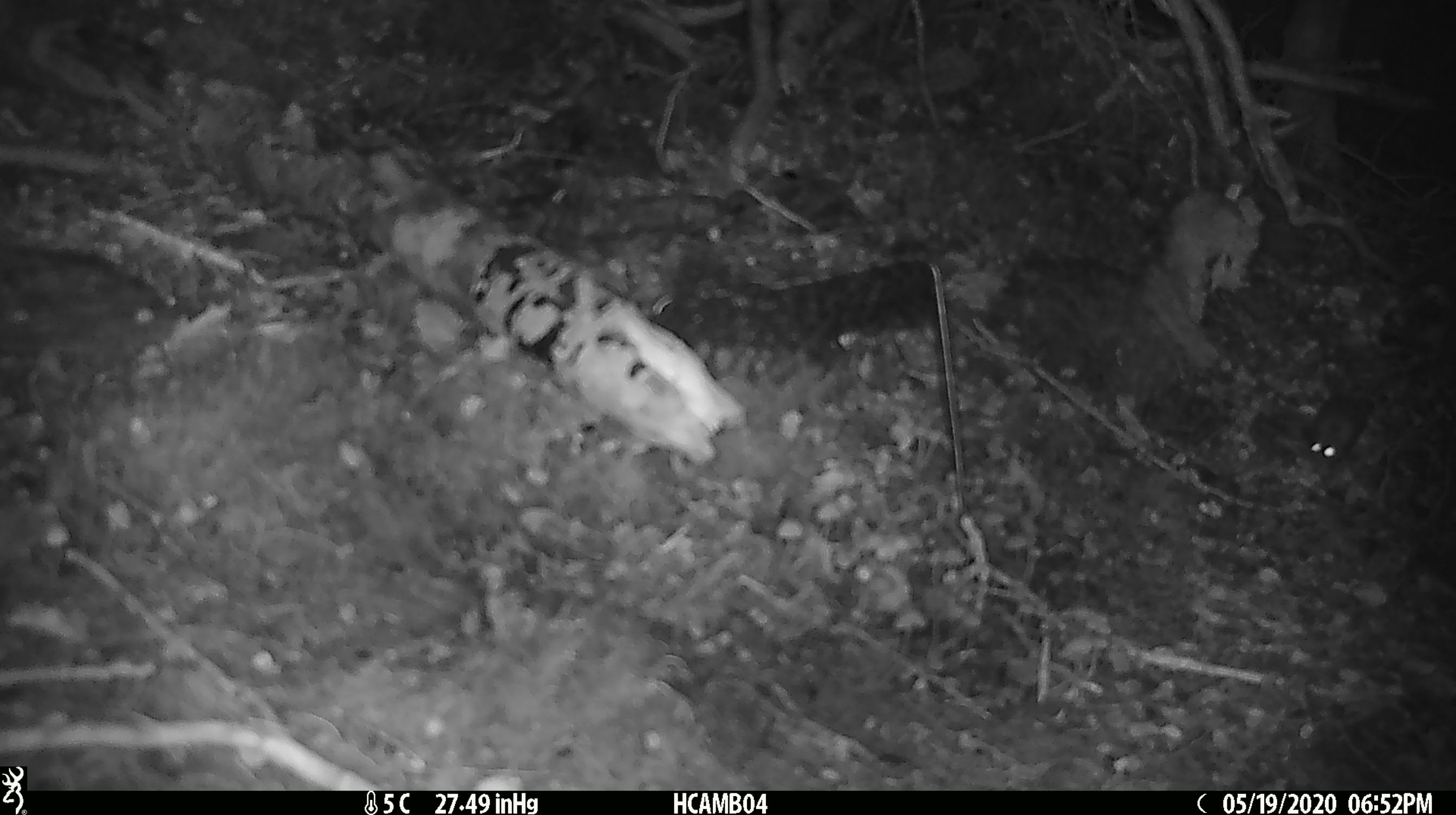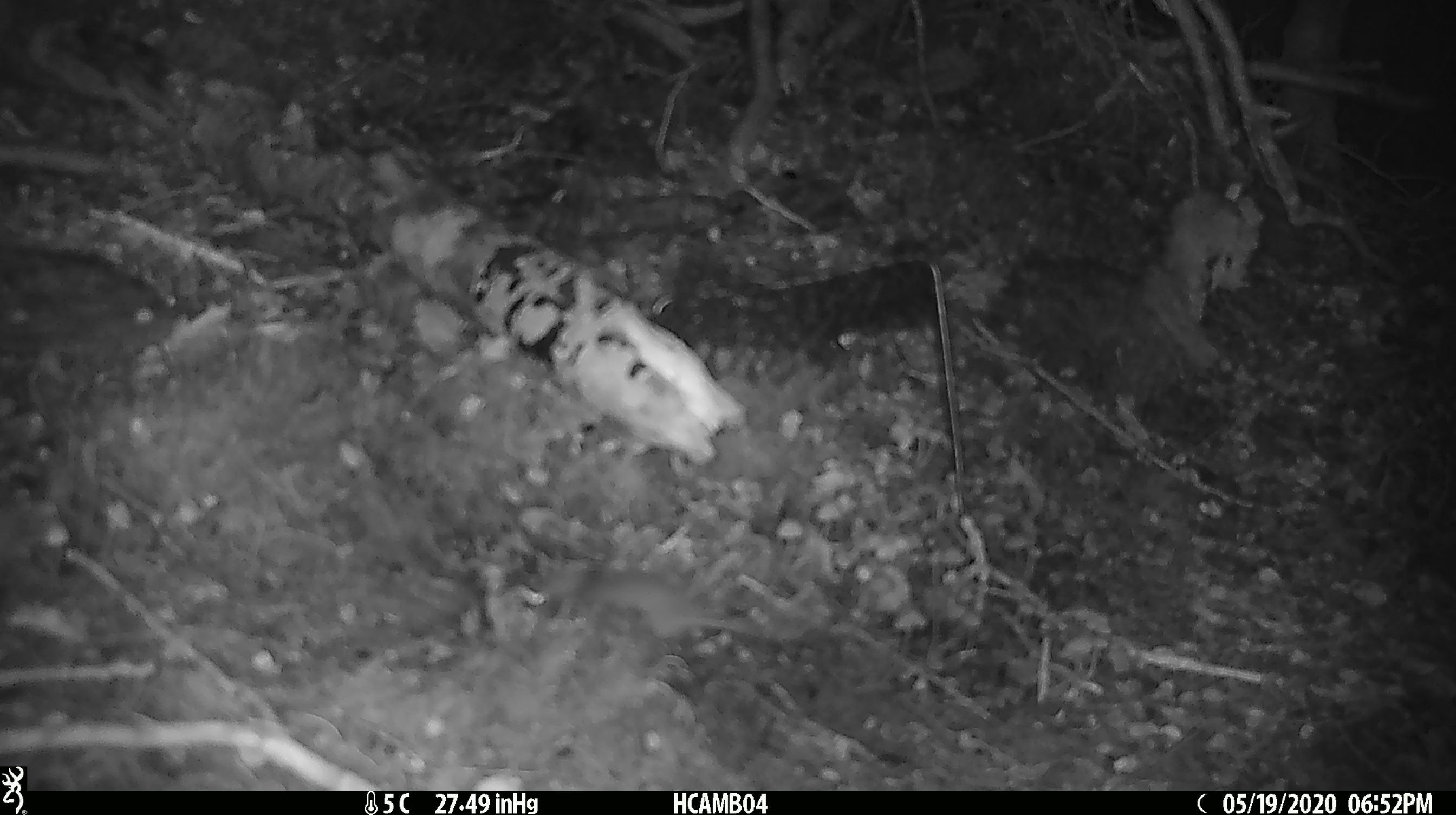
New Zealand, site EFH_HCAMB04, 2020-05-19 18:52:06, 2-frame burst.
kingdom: Animalia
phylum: Chordata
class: Mammalia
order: Rodentia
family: Muridae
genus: Mus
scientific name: Mus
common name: mouse